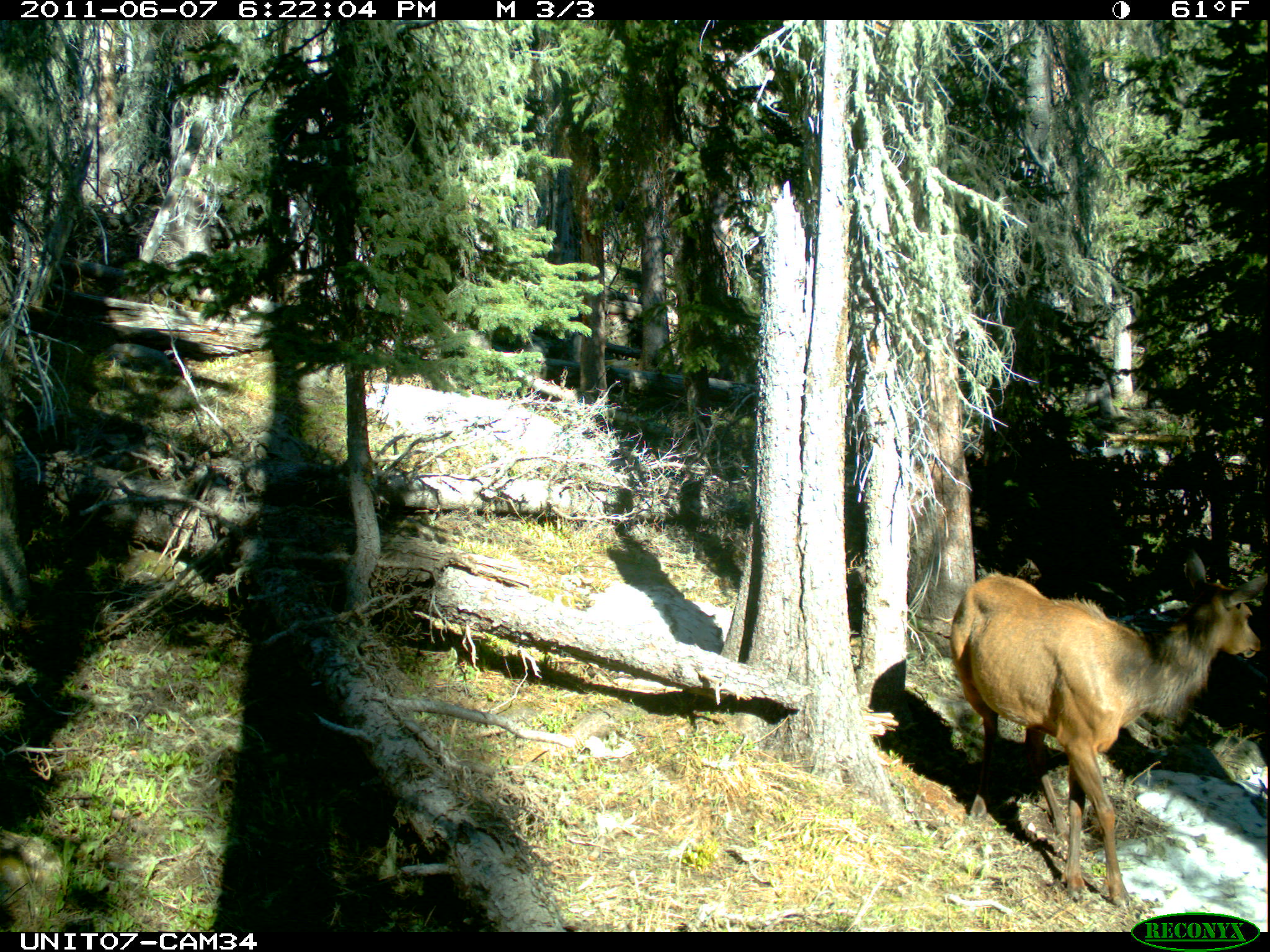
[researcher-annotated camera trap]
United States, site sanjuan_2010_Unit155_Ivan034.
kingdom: Animalia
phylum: Chordata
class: Mammalia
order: Artiodactyla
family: Cervidae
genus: Cervus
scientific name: Cervus elaphus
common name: red deer